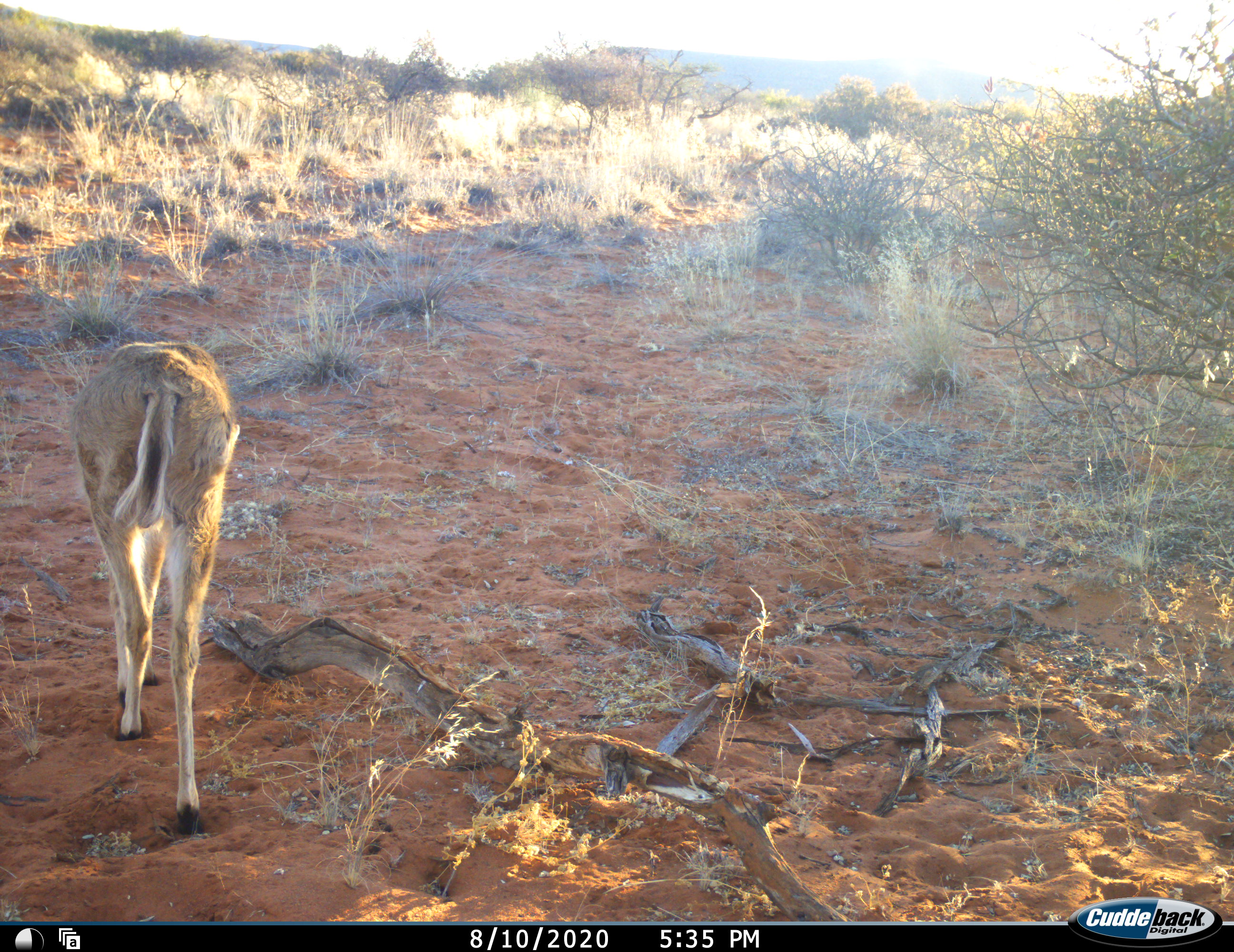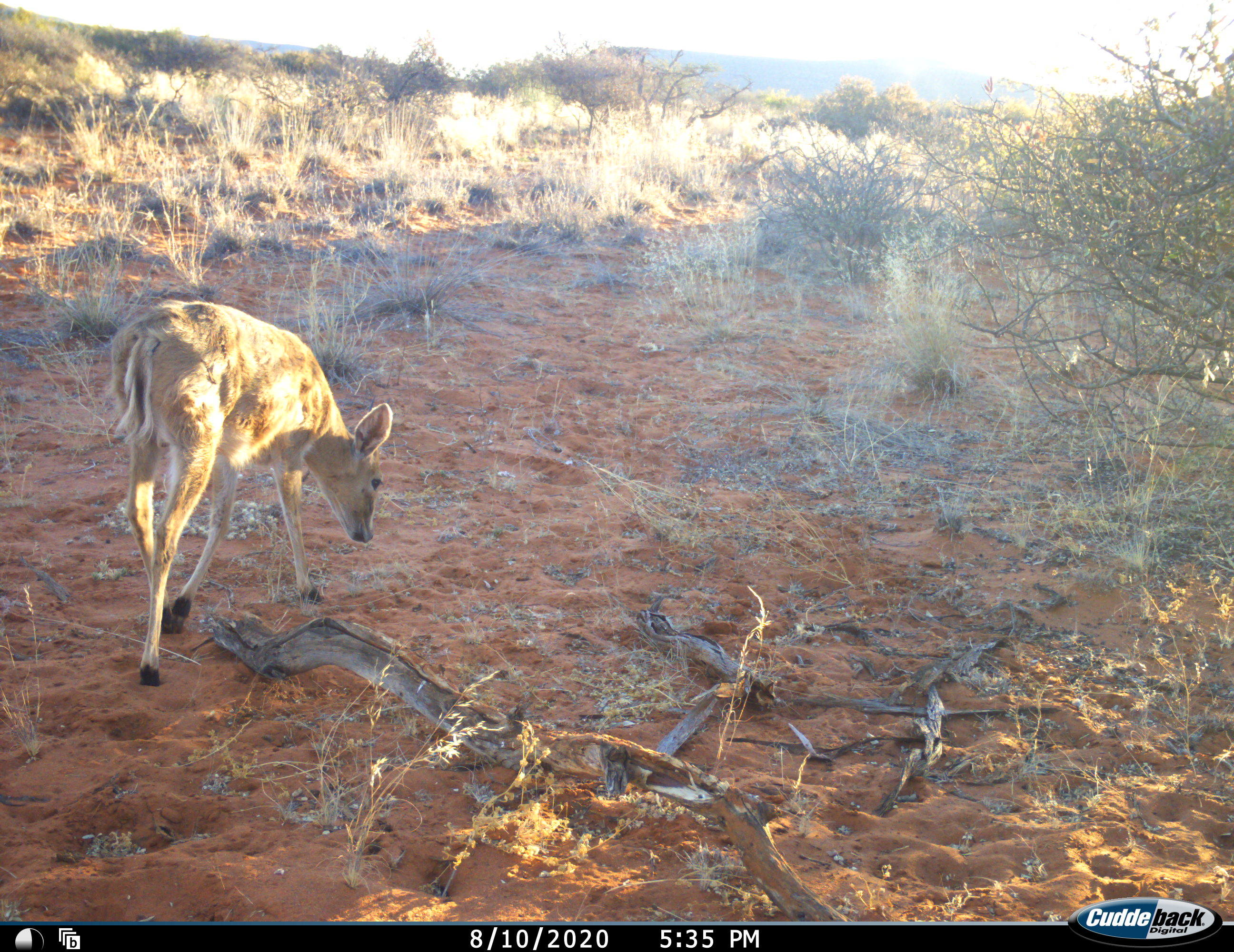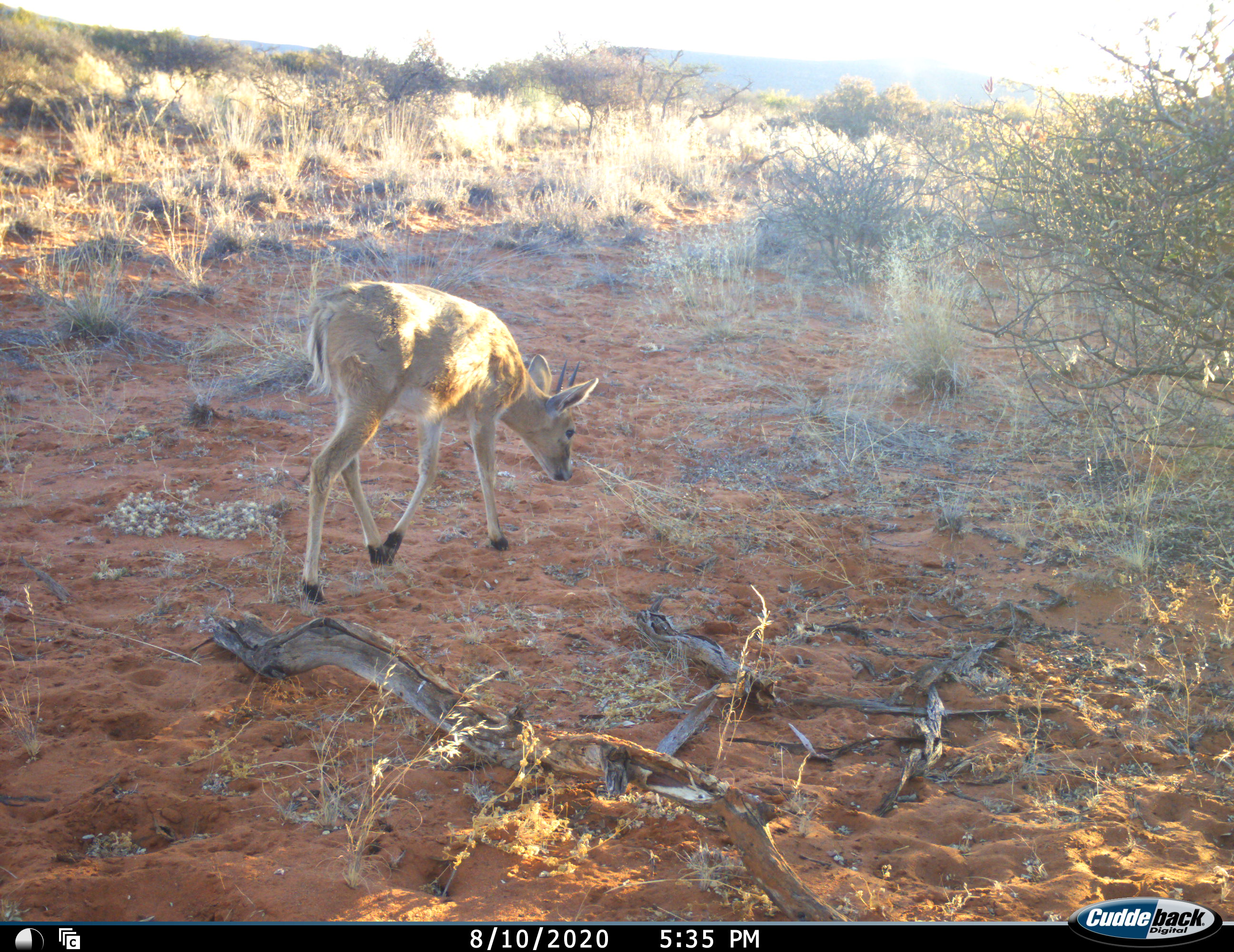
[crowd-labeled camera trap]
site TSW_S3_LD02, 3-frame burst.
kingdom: Animalia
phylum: Chordata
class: Mammalia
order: Artiodactyla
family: Bovidae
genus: Sylvicapra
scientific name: Sylvicapra grimmia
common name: common duiker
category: duikercommongrey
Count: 1.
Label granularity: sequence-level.